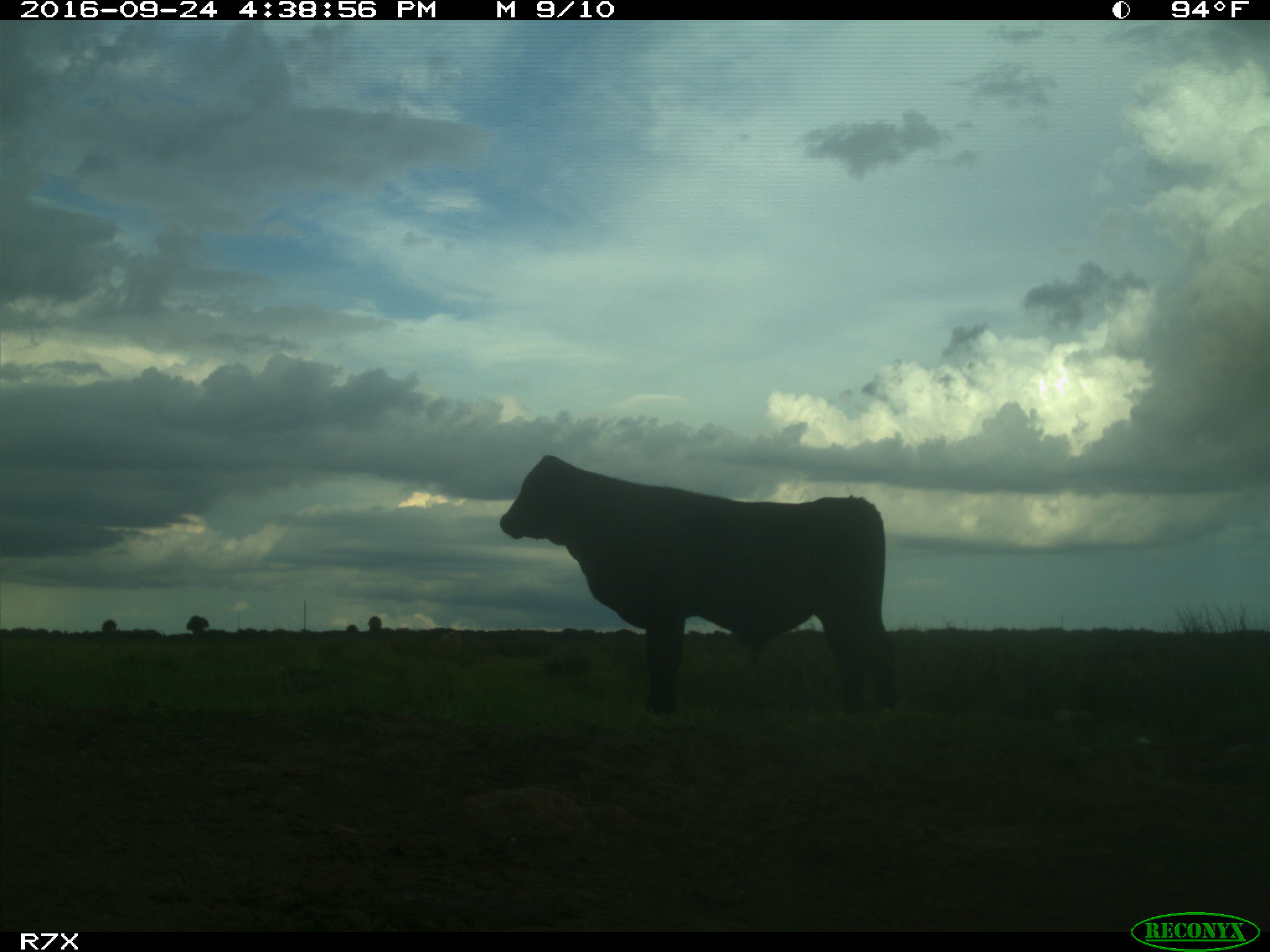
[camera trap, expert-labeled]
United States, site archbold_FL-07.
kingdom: Animalia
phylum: Chordata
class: Mammalia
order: Artiodactyla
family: Bovidae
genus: Bos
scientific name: Bos taurus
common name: domestic cow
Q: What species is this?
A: Bos taurus (domestic cow).